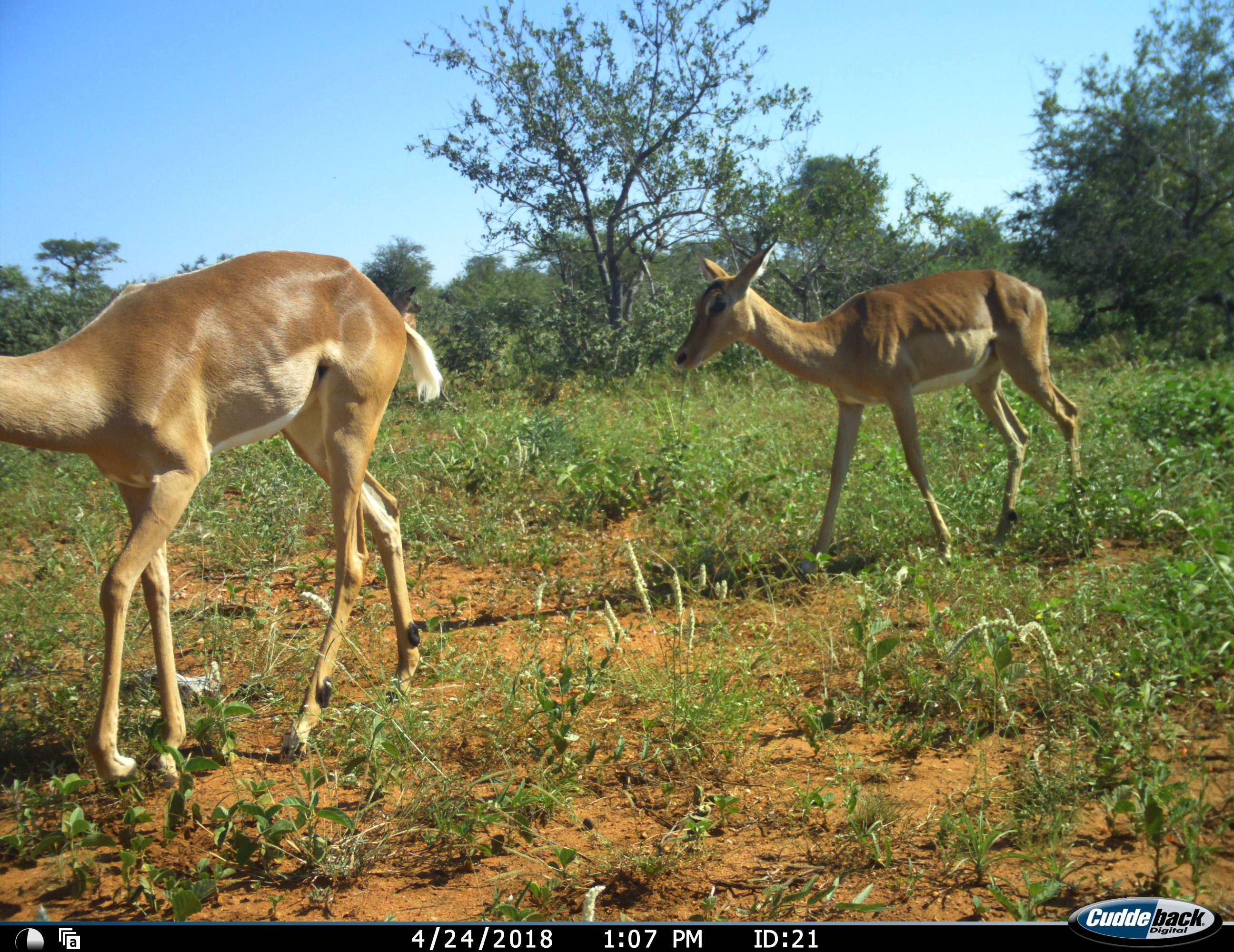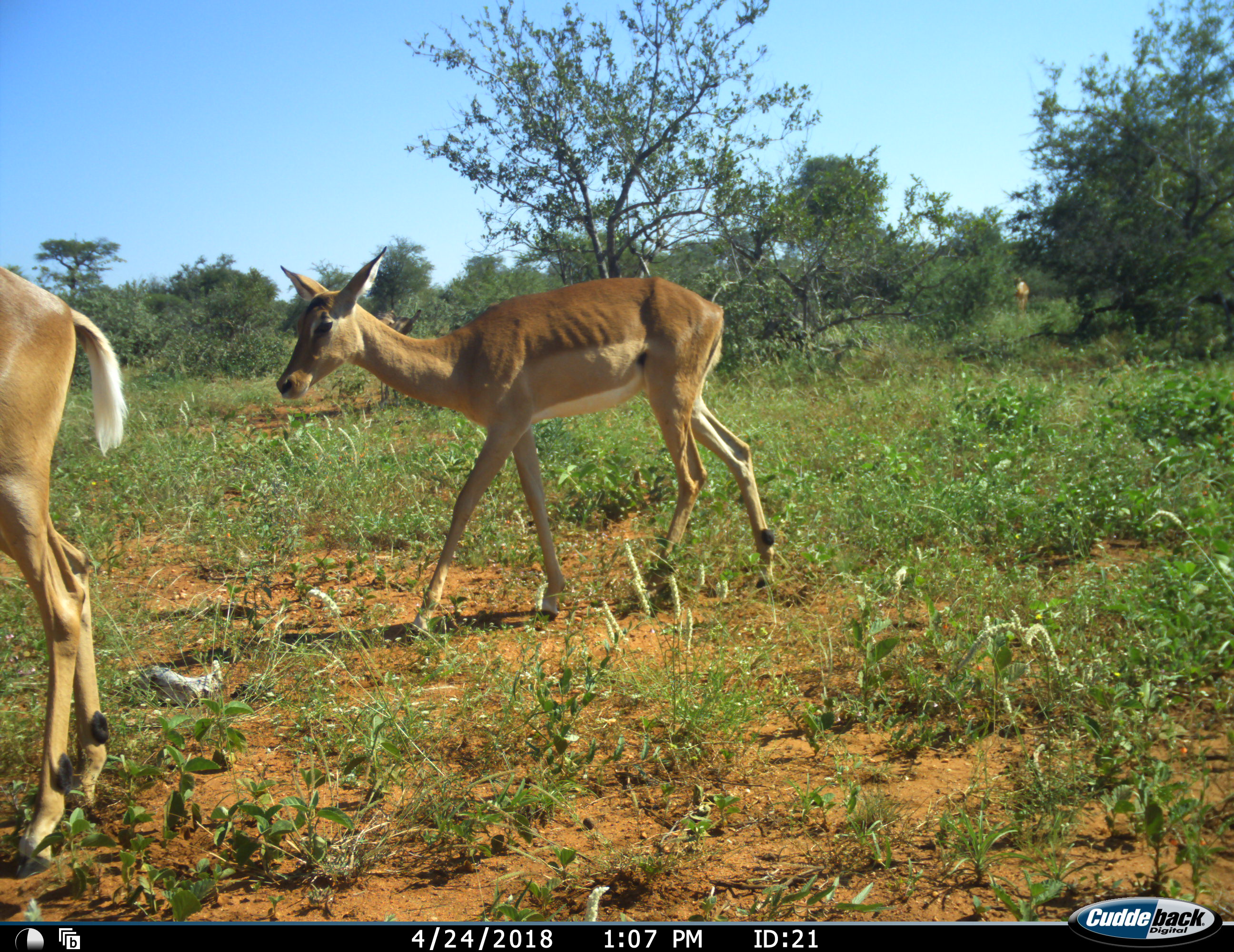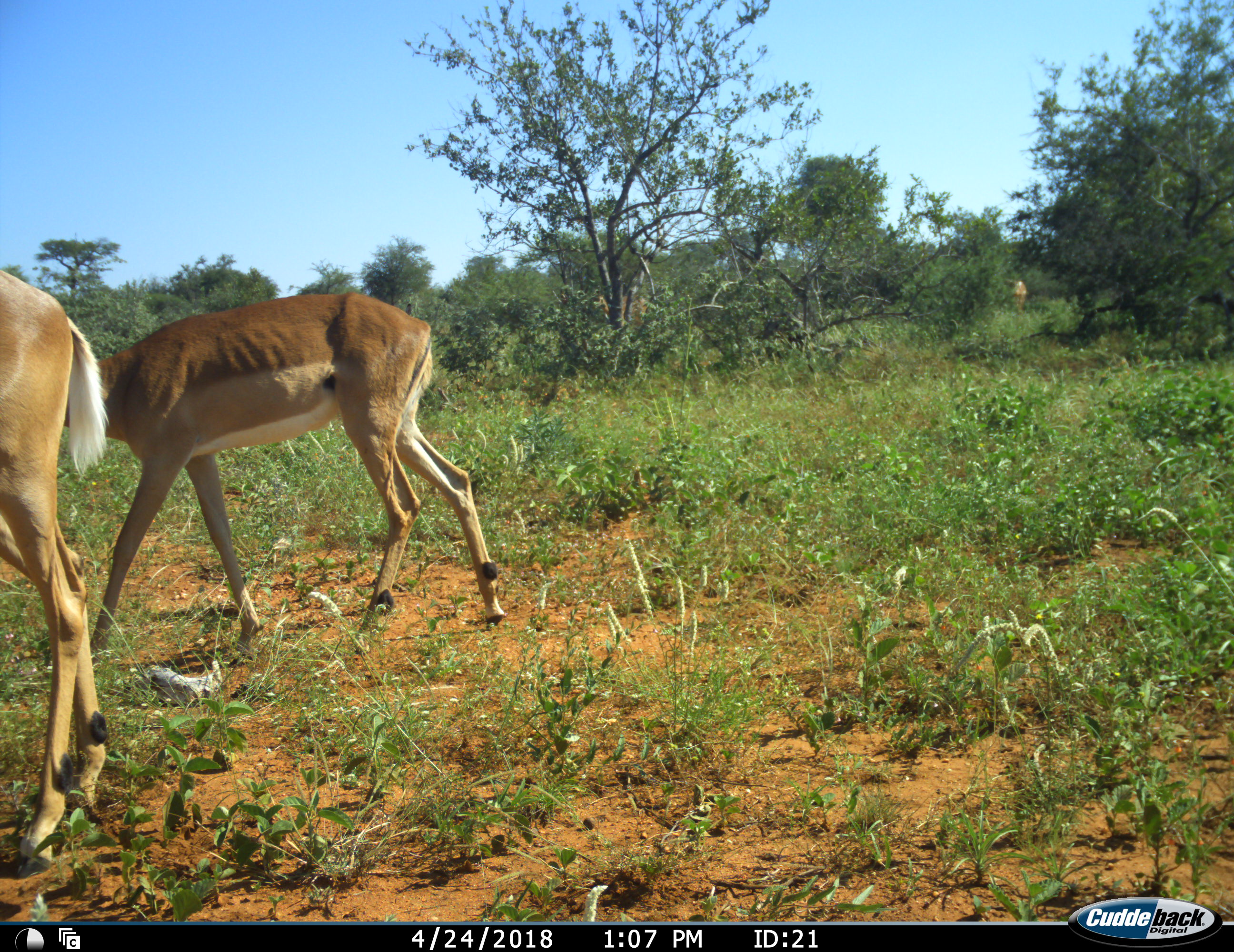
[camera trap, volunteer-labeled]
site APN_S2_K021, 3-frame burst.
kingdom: Animalia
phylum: Chordata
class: Mammalia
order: Artiodactyla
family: Bovidae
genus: Aepyceros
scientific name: Aepyceros melampus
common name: impala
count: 2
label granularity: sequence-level